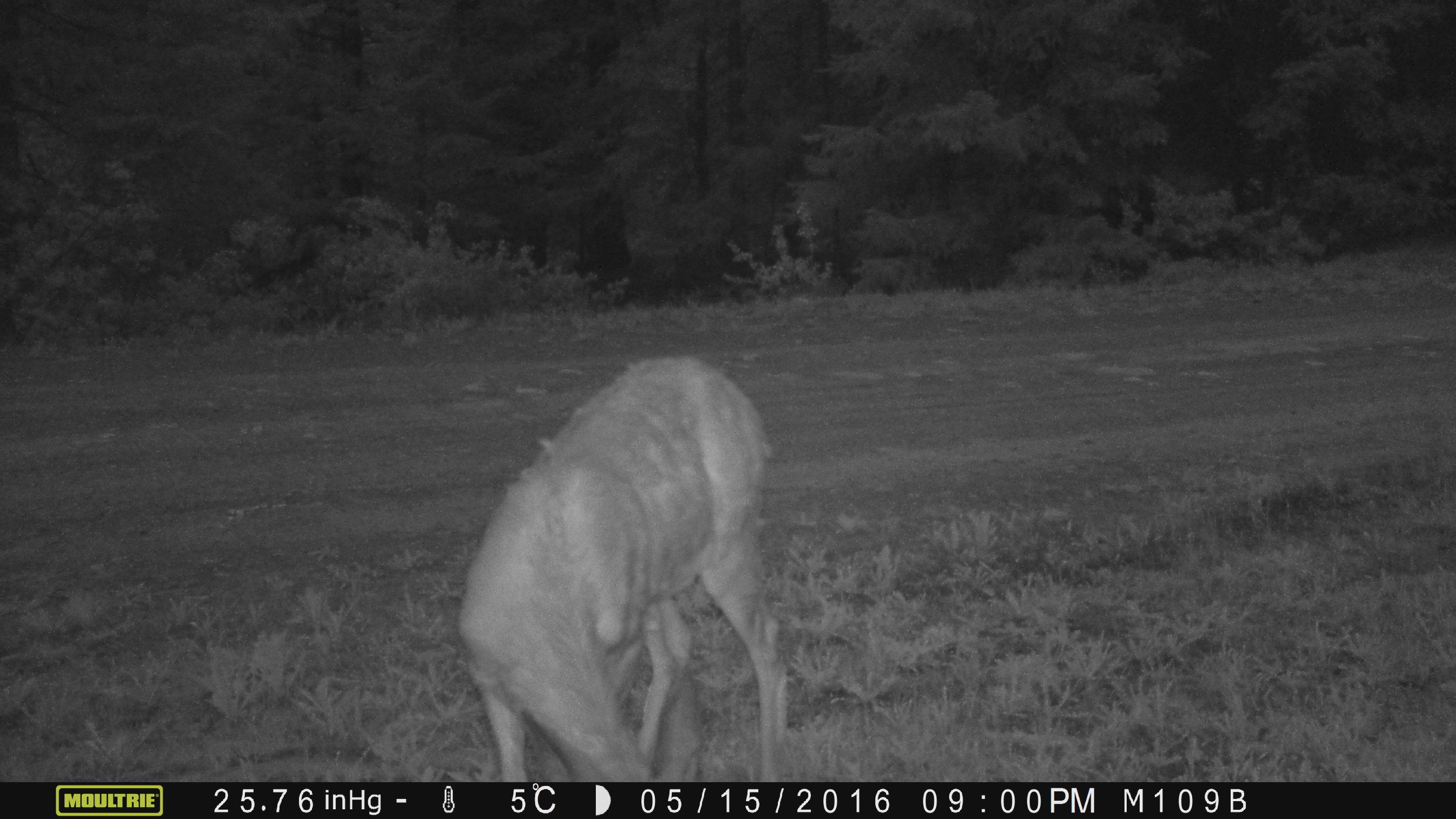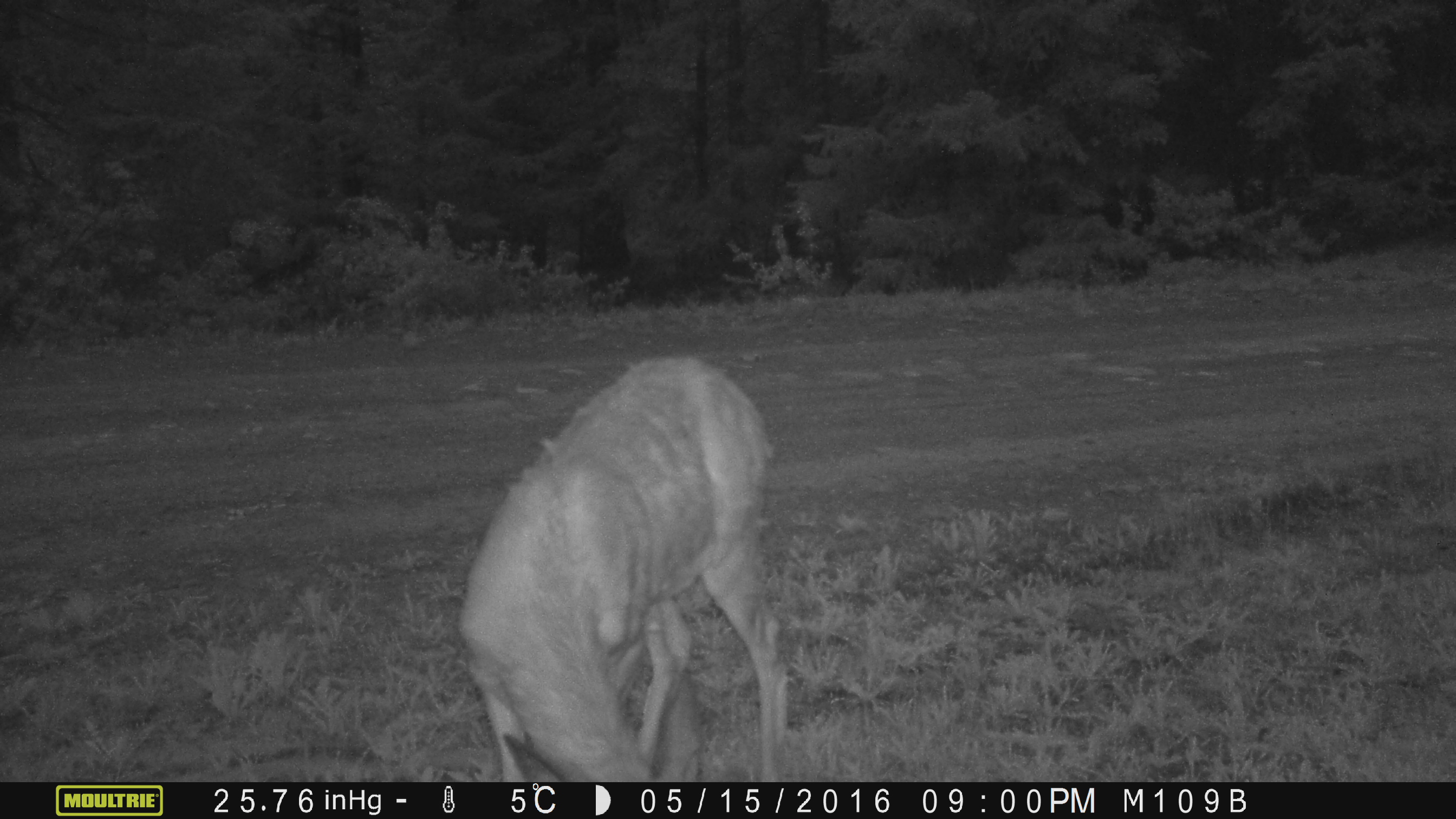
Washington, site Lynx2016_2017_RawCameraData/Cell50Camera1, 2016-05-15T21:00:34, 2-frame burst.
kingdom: Animalia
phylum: Chordata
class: Mammalia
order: Artiodactyla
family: Cervidae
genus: Odocoileus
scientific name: Odocoileus hemionus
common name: mule deer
Odocoileus hemionus (mule deer). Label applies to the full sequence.